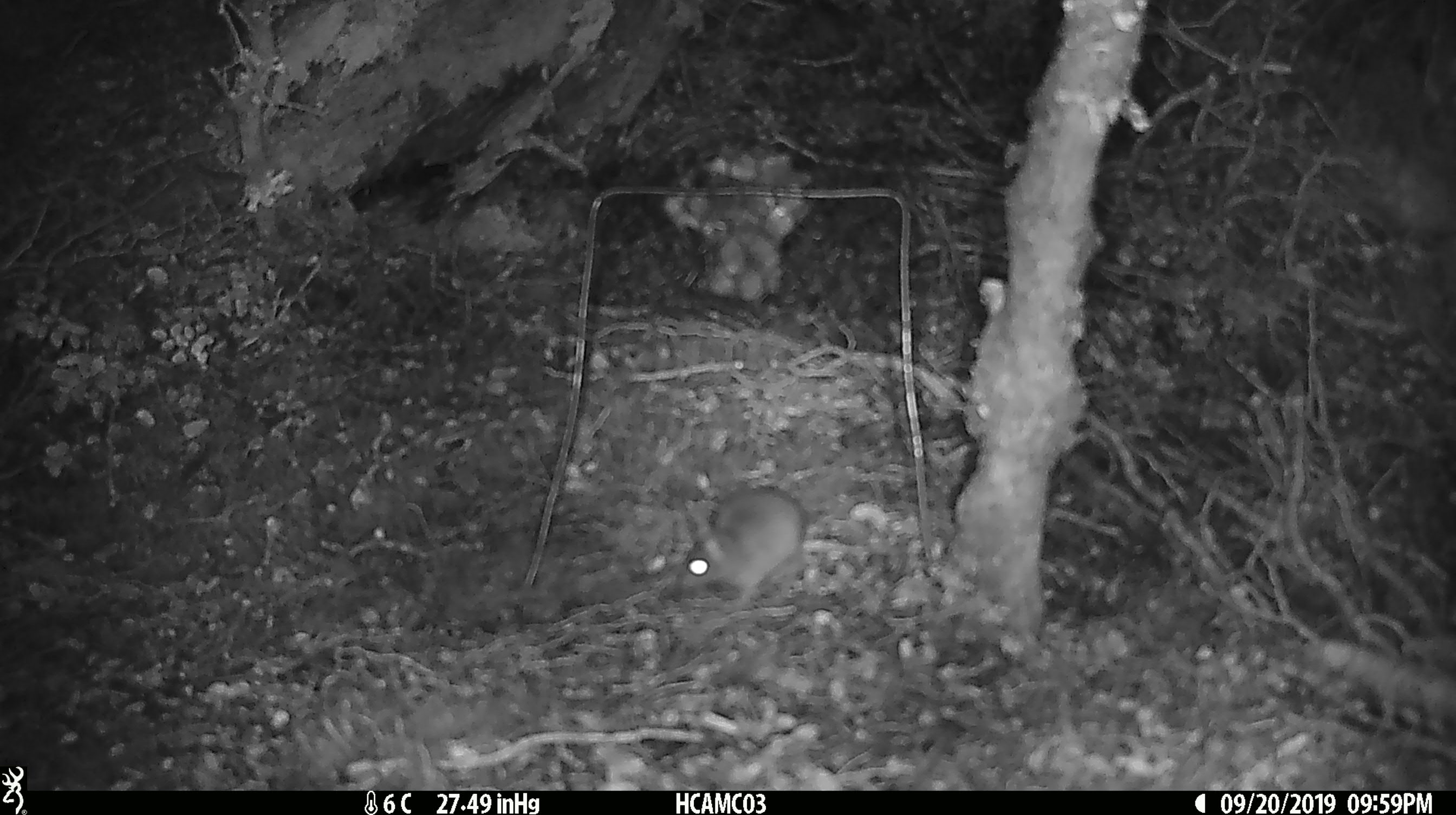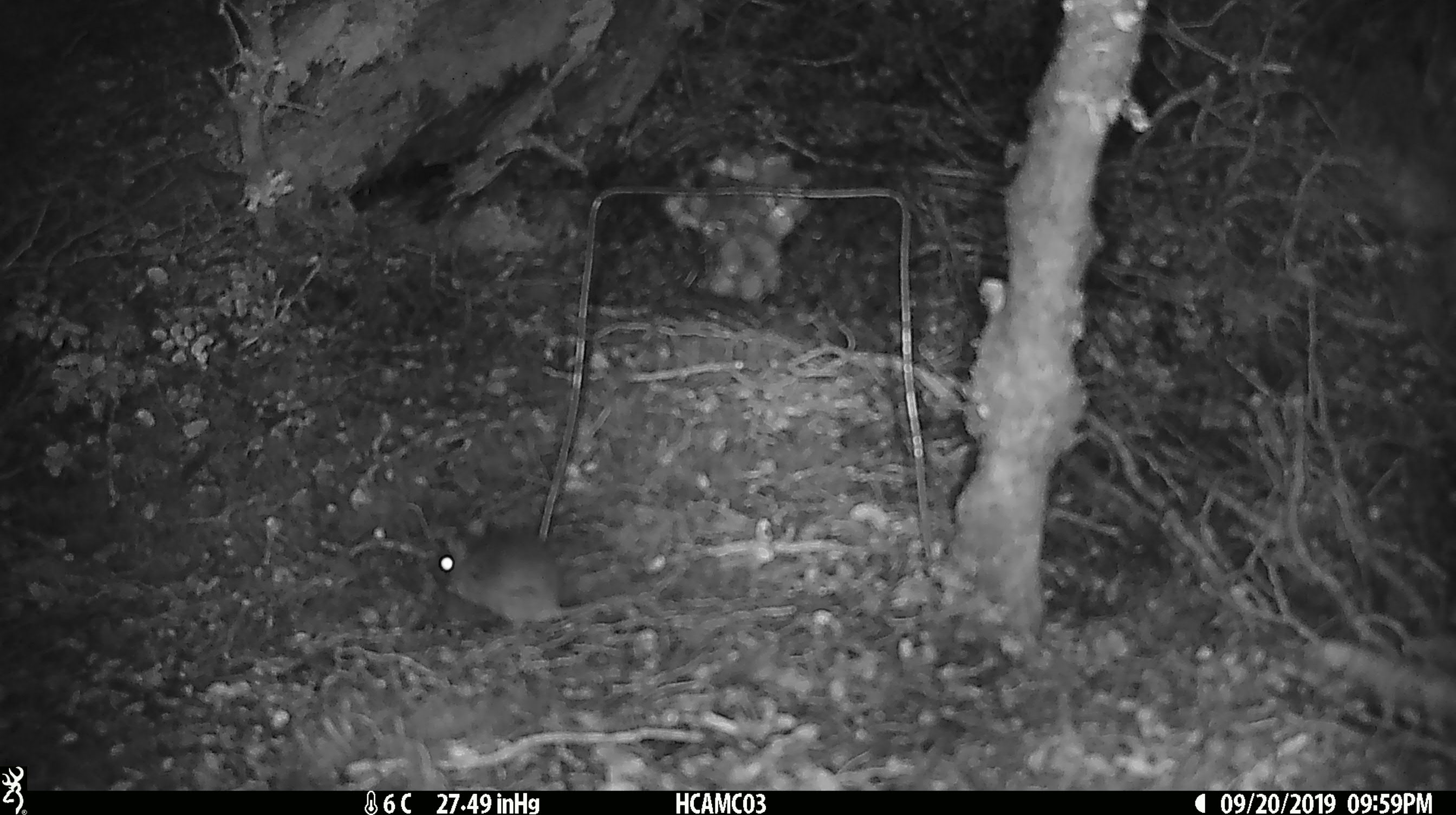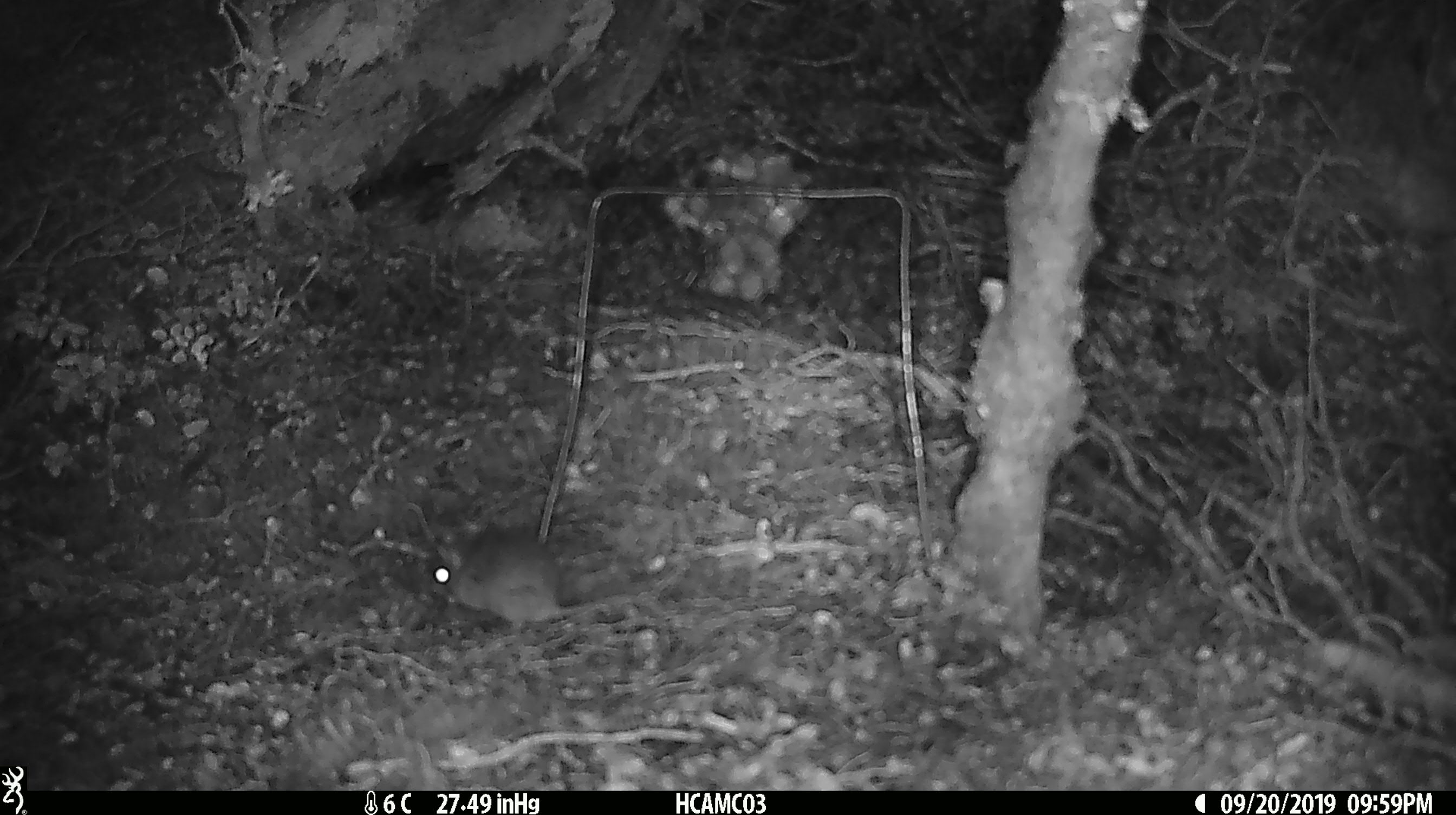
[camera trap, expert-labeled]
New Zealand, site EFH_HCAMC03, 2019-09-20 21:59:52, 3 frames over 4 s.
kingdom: Animalia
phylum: Chordata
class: Mammalia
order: Rodentia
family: Muridae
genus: Mus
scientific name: Mus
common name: mouse